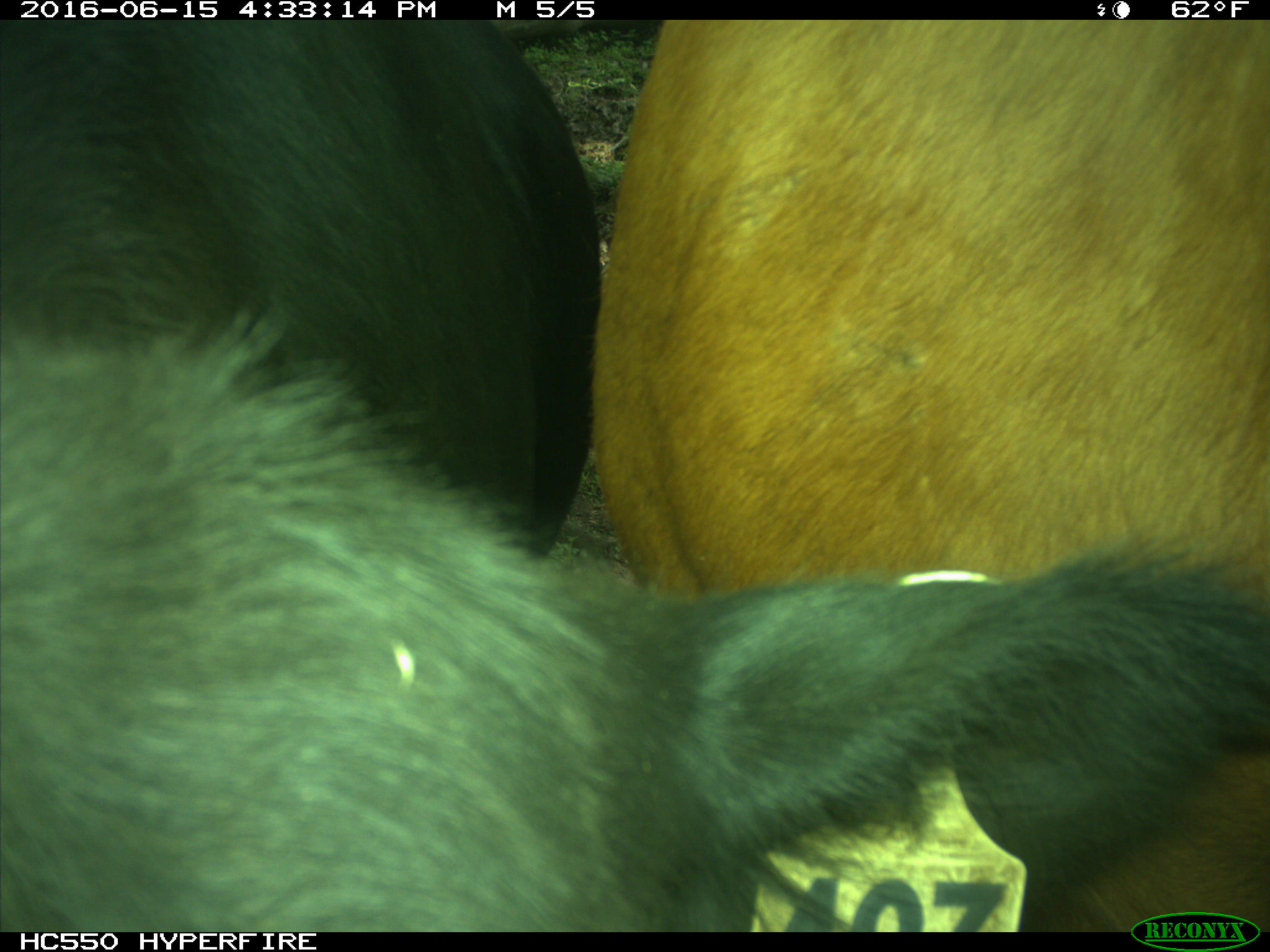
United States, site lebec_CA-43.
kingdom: Animalia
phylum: Chordata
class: Mammalia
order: Artiodactyla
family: Bovidae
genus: Bos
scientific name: Bos taurus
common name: domestic cow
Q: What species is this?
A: Bos taurus (domestic cow).